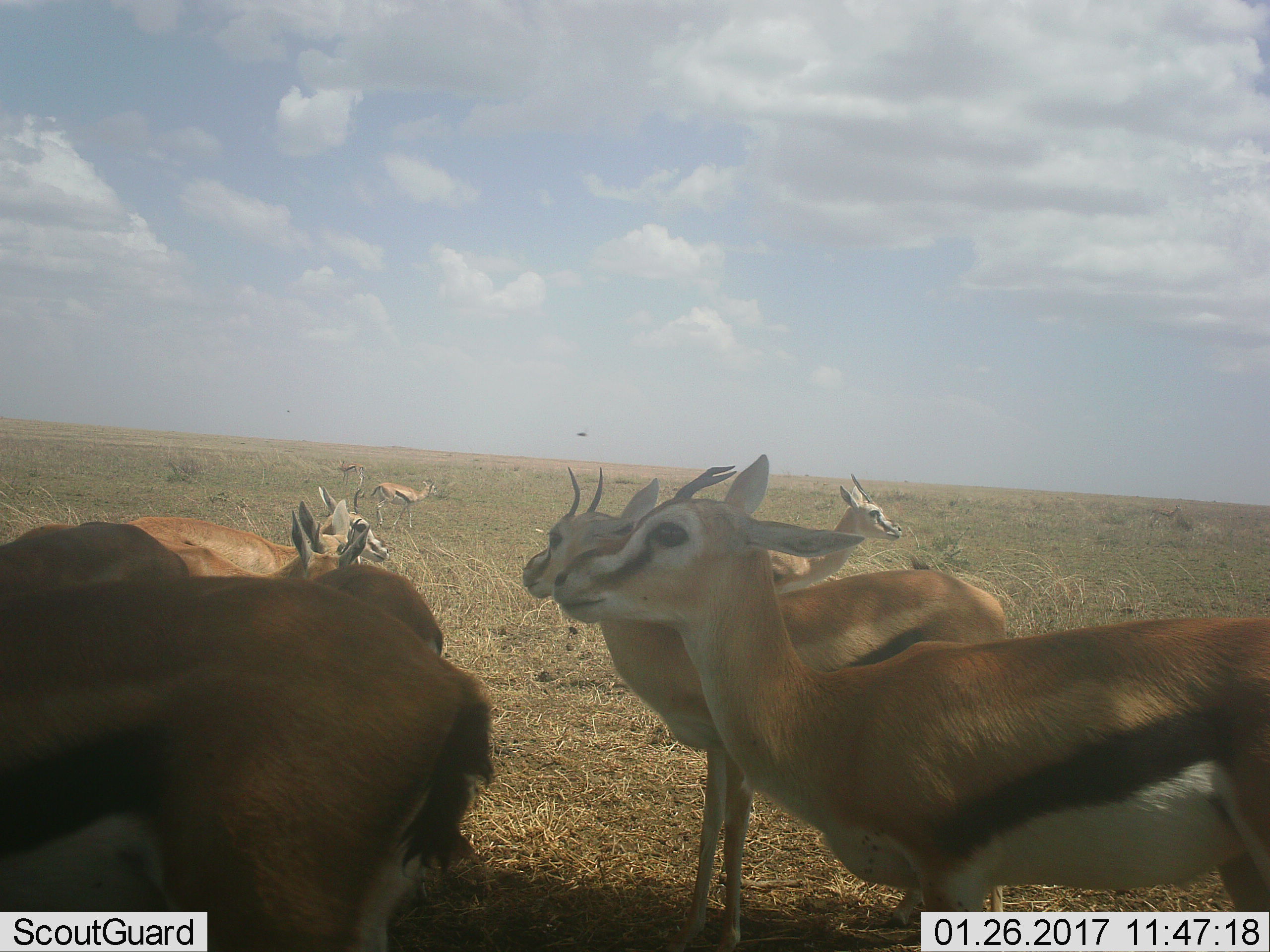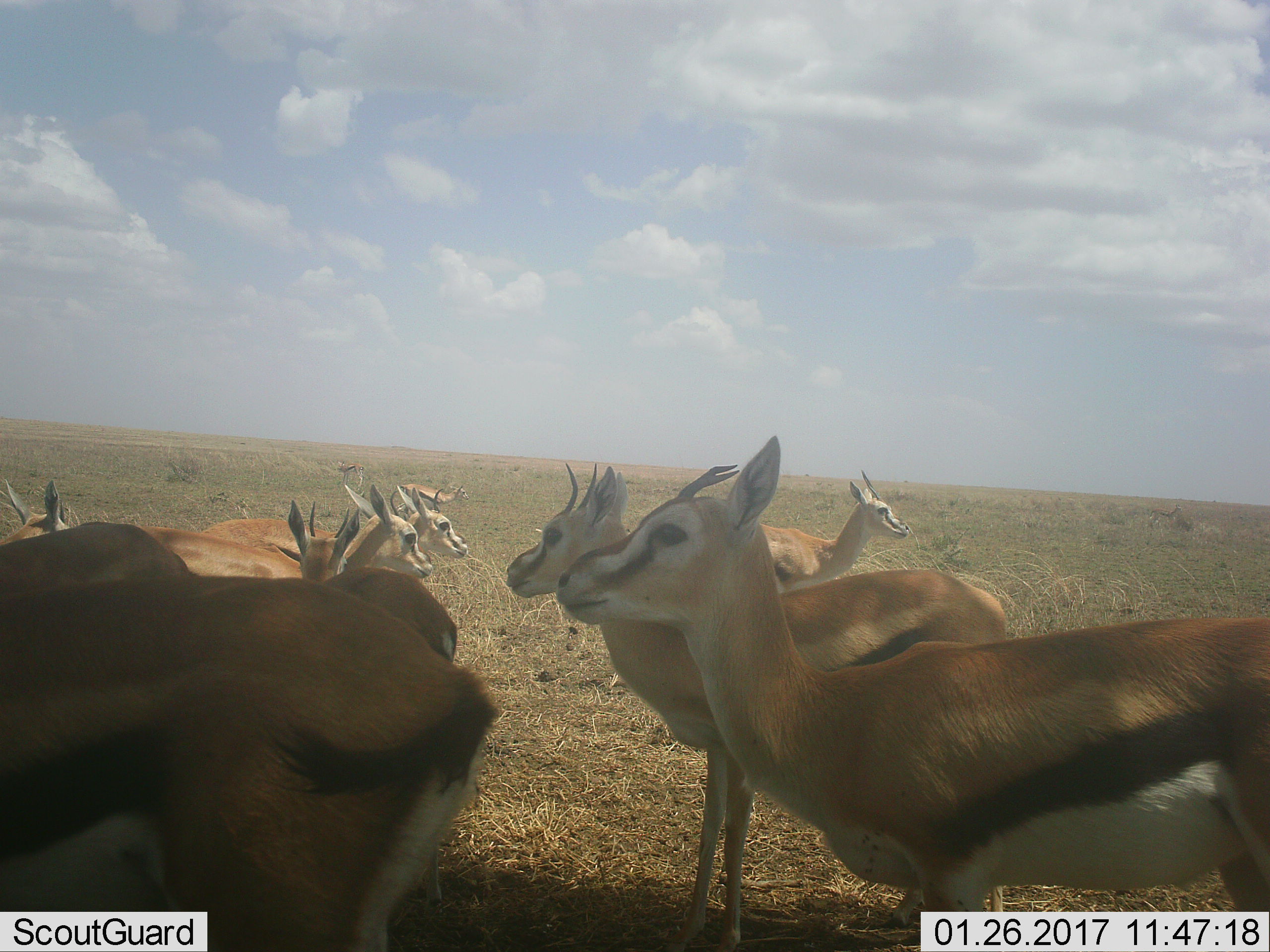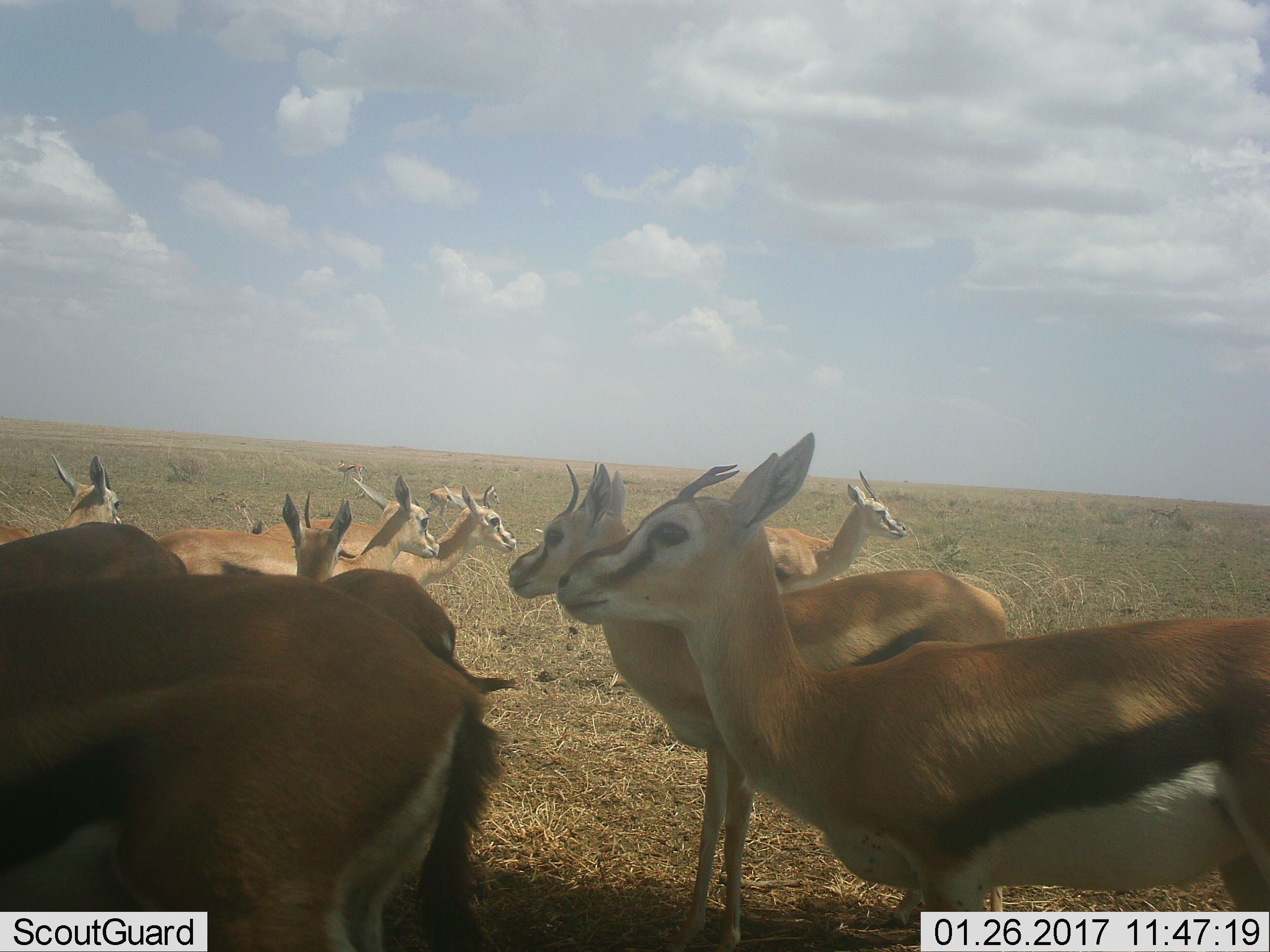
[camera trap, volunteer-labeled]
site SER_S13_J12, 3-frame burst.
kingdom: Animalia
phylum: Chordata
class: Mammalia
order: Artiodactyla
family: Bovidae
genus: Eudorcas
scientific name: Eudorcas thomsonii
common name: thomson's gazelle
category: gazellethomsons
Gazellethomsons (thomson's gazelle) (Eudorcas thomsonii), count 11-50. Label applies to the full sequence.